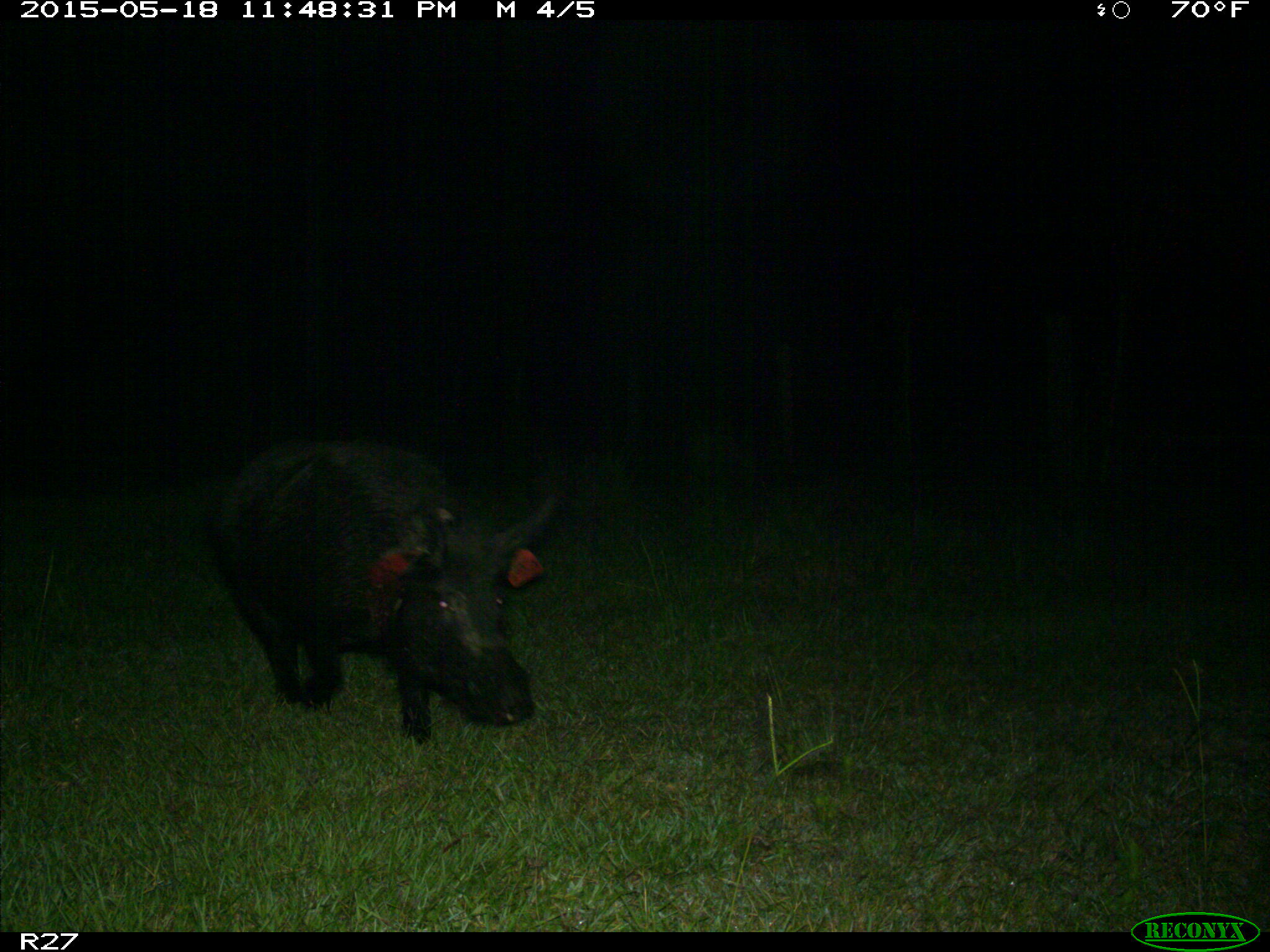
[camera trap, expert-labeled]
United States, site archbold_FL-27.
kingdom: Animalia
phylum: Chordata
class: Mammalia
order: Artiodactyla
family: Suidae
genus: Sus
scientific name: Sus scrofa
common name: wild boar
Sus scrofa (wild boar).